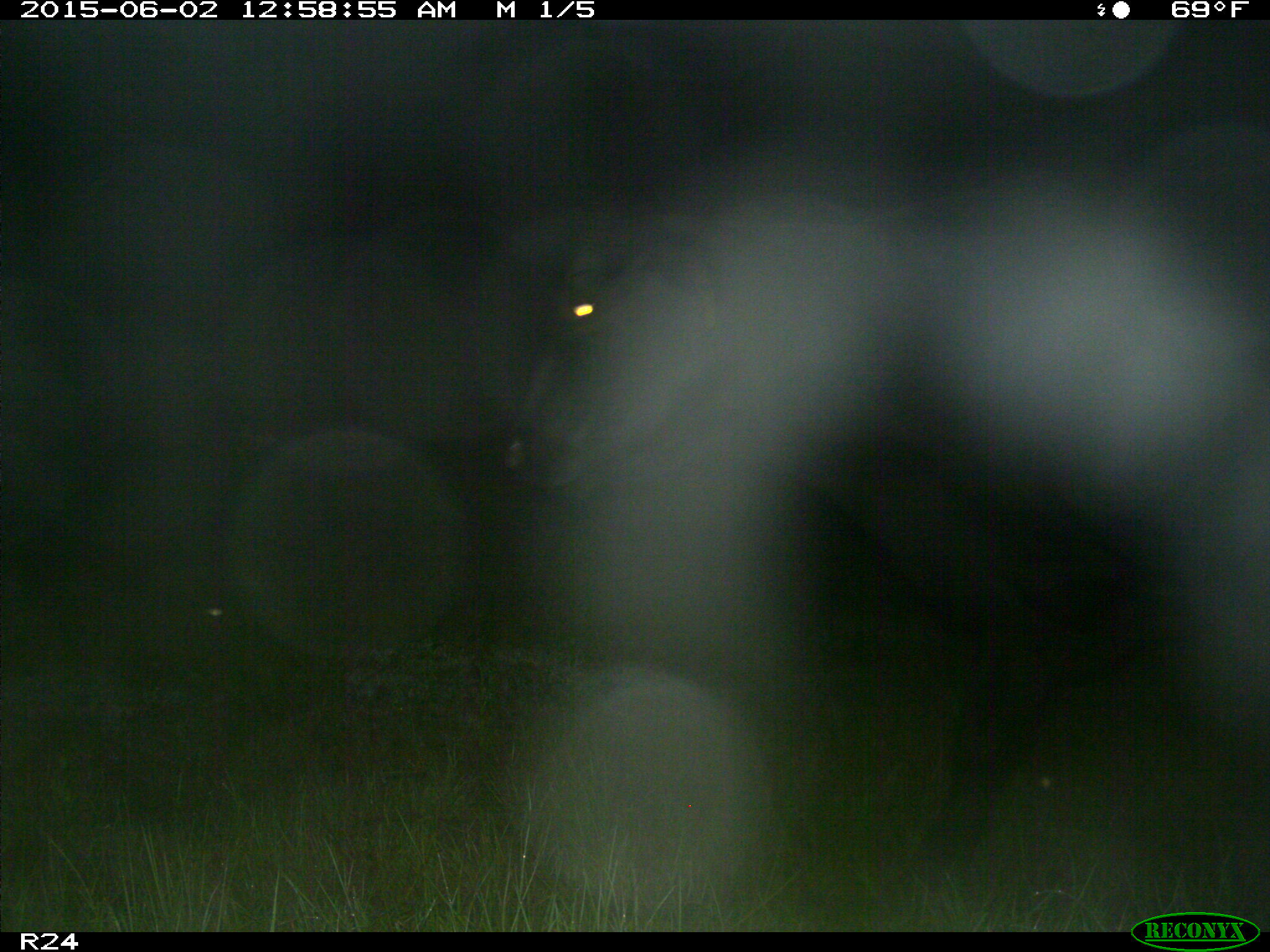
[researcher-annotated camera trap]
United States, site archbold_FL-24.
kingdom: Animalia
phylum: Chordata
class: Mammalia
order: Artiodactyla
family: Bovidae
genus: Bos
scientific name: Bos taurus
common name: domestic cow